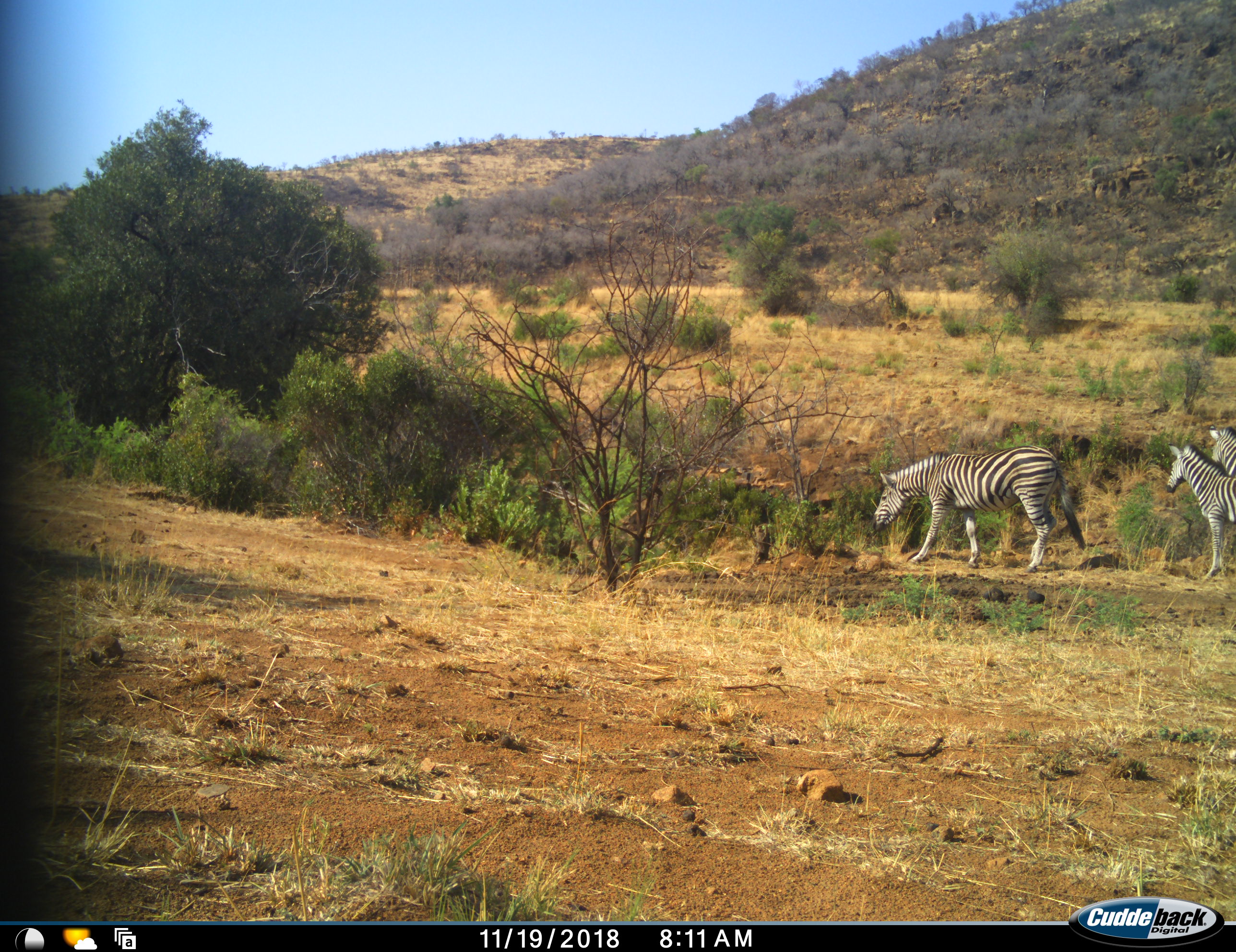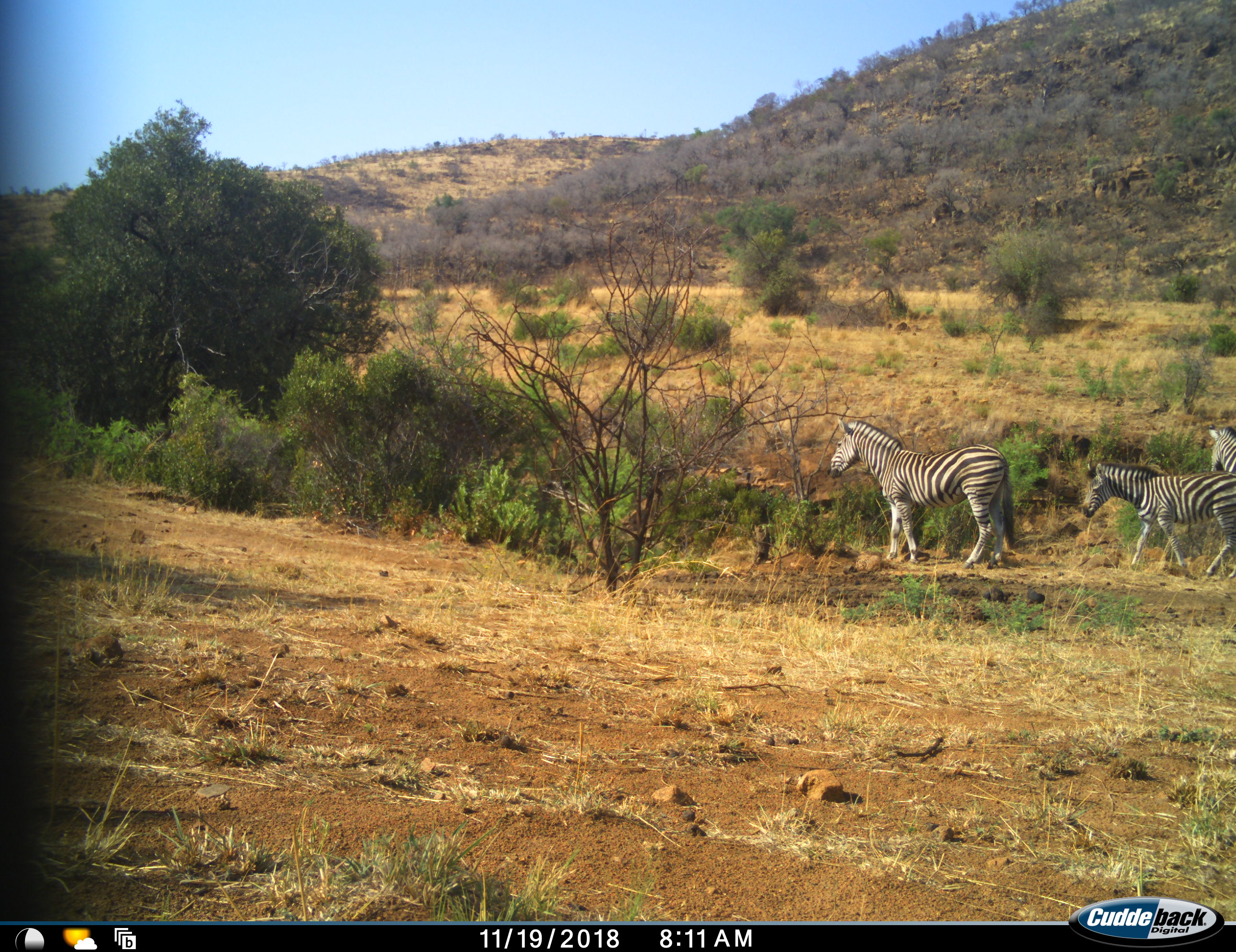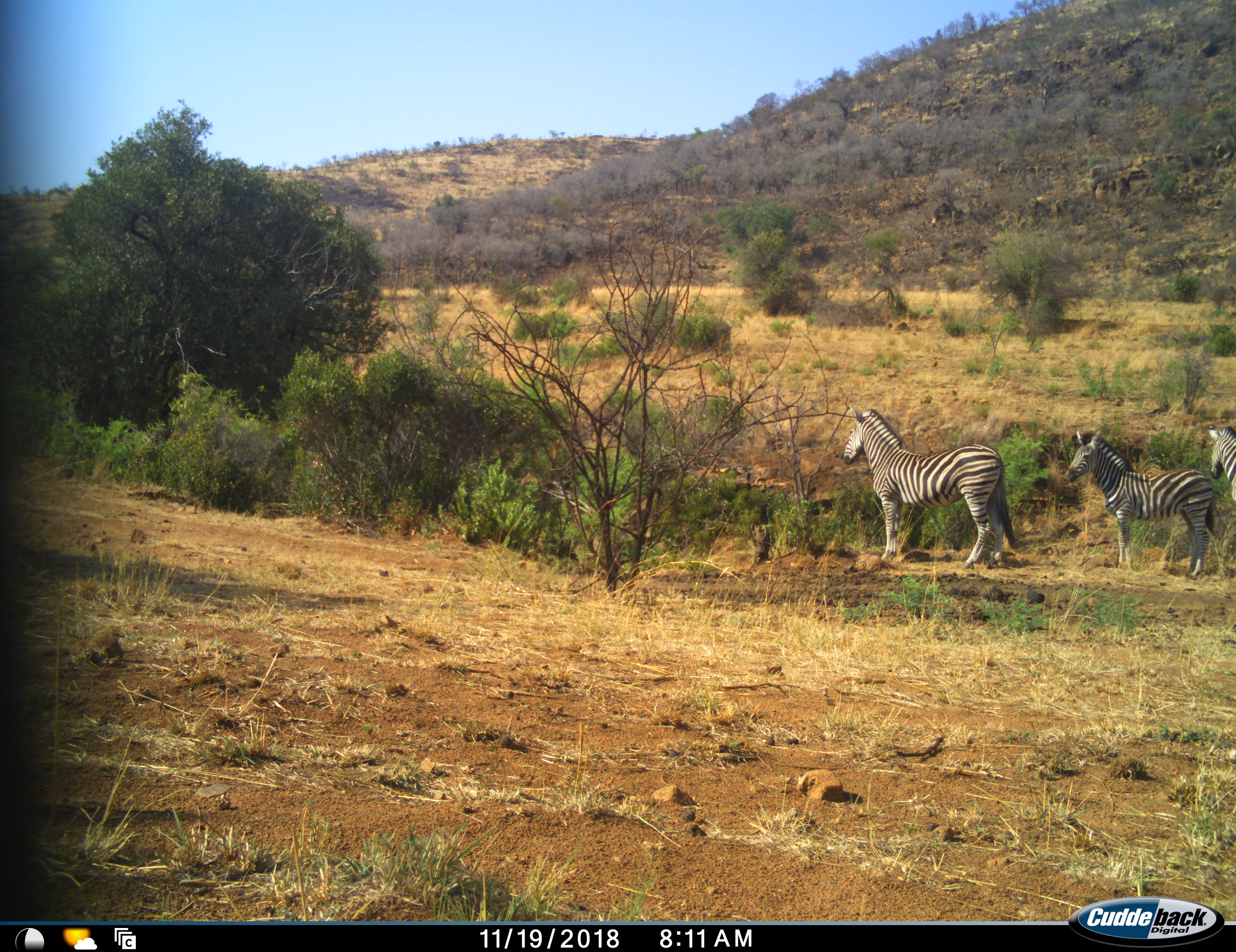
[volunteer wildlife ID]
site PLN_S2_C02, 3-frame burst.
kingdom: Animalia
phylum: Chordata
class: Mammalia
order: Perissodactyla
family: Equidae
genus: Equus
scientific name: Equus quagga burchellii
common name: burchell's zebra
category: zebraburchells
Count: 3.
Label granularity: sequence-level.